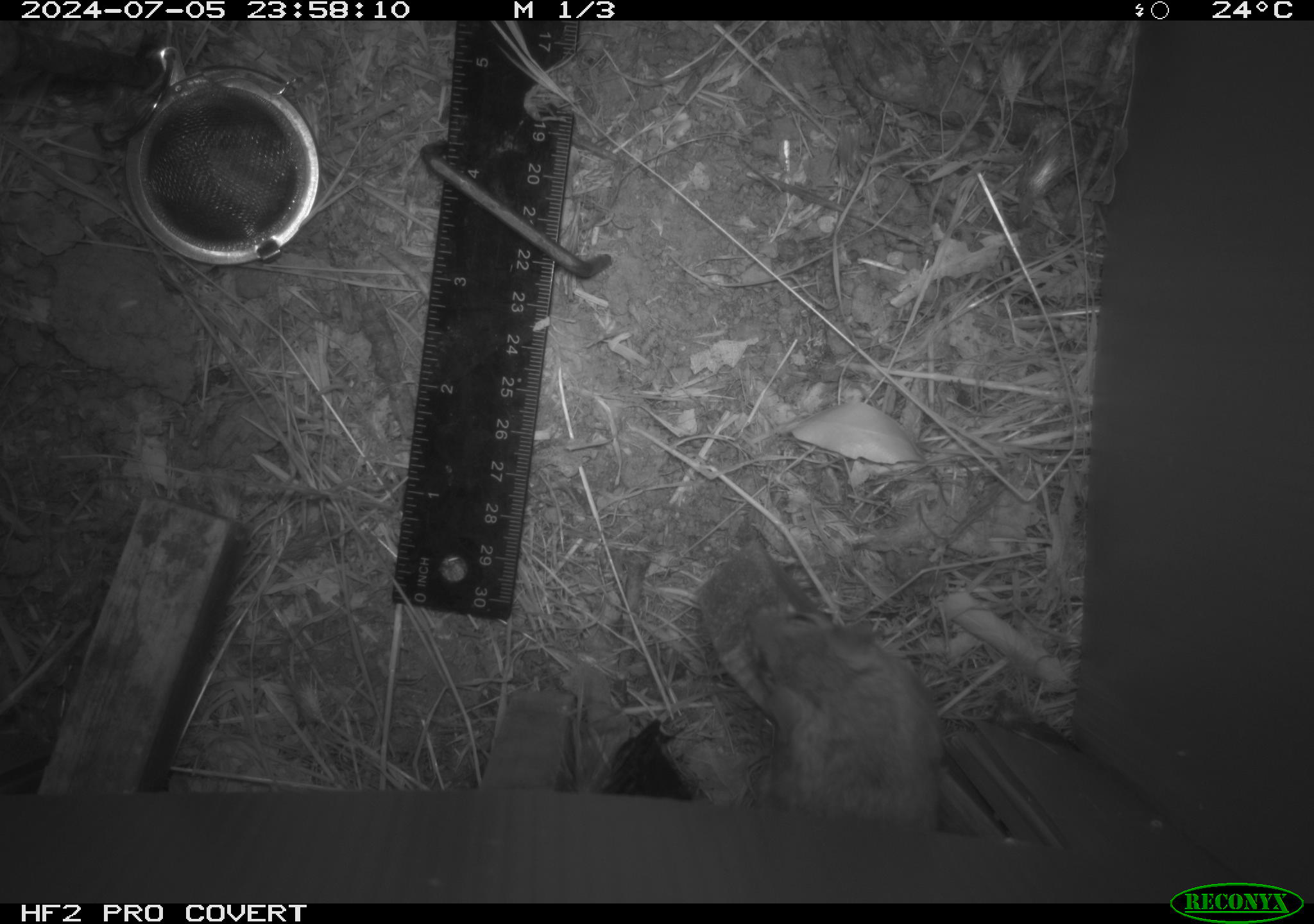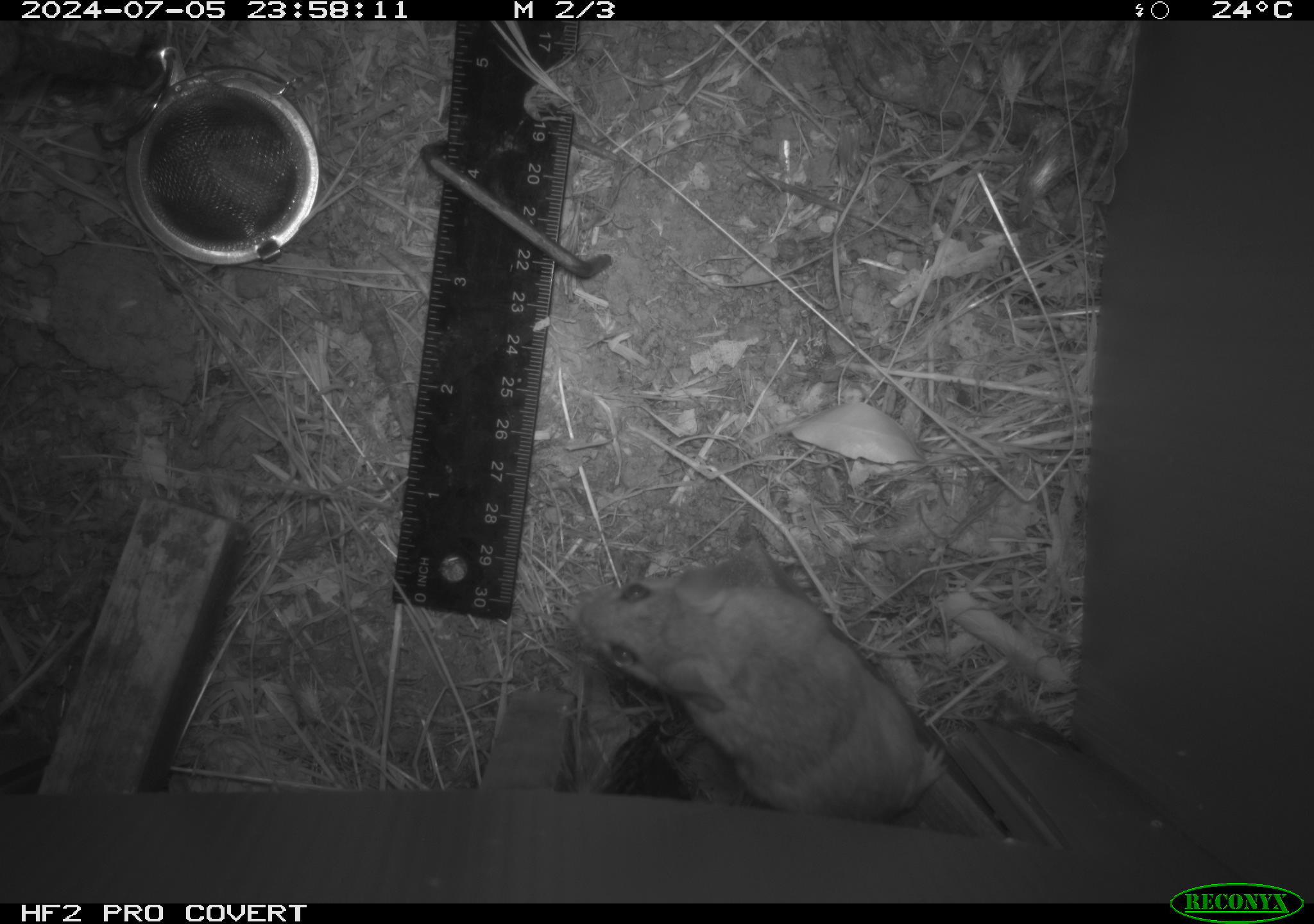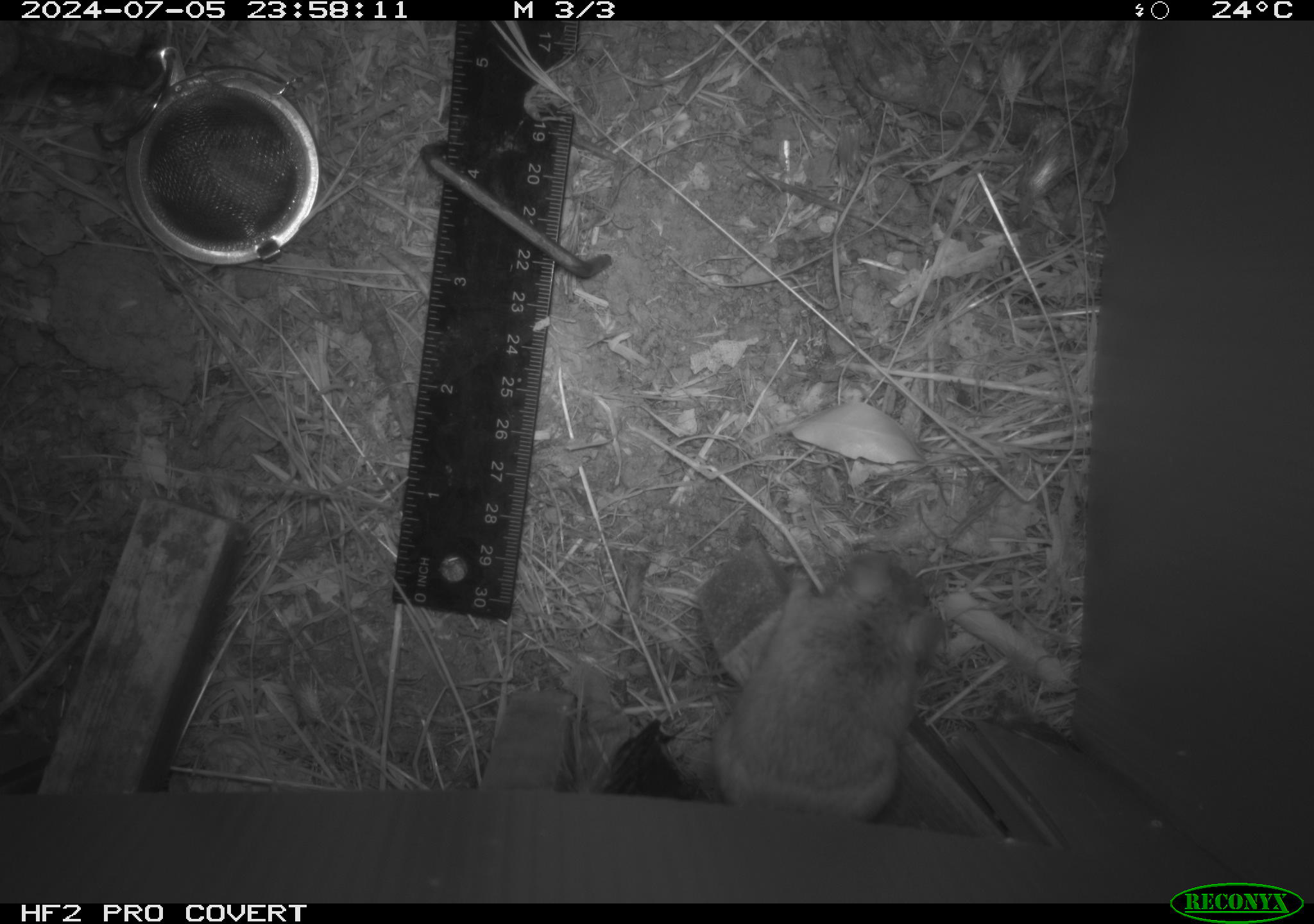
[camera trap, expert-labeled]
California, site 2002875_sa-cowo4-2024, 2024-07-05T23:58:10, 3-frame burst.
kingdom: Animalia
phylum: Chordata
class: Mammalia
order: Rodentia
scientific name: Rodentia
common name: rodent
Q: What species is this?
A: Rodent (Rodentia).